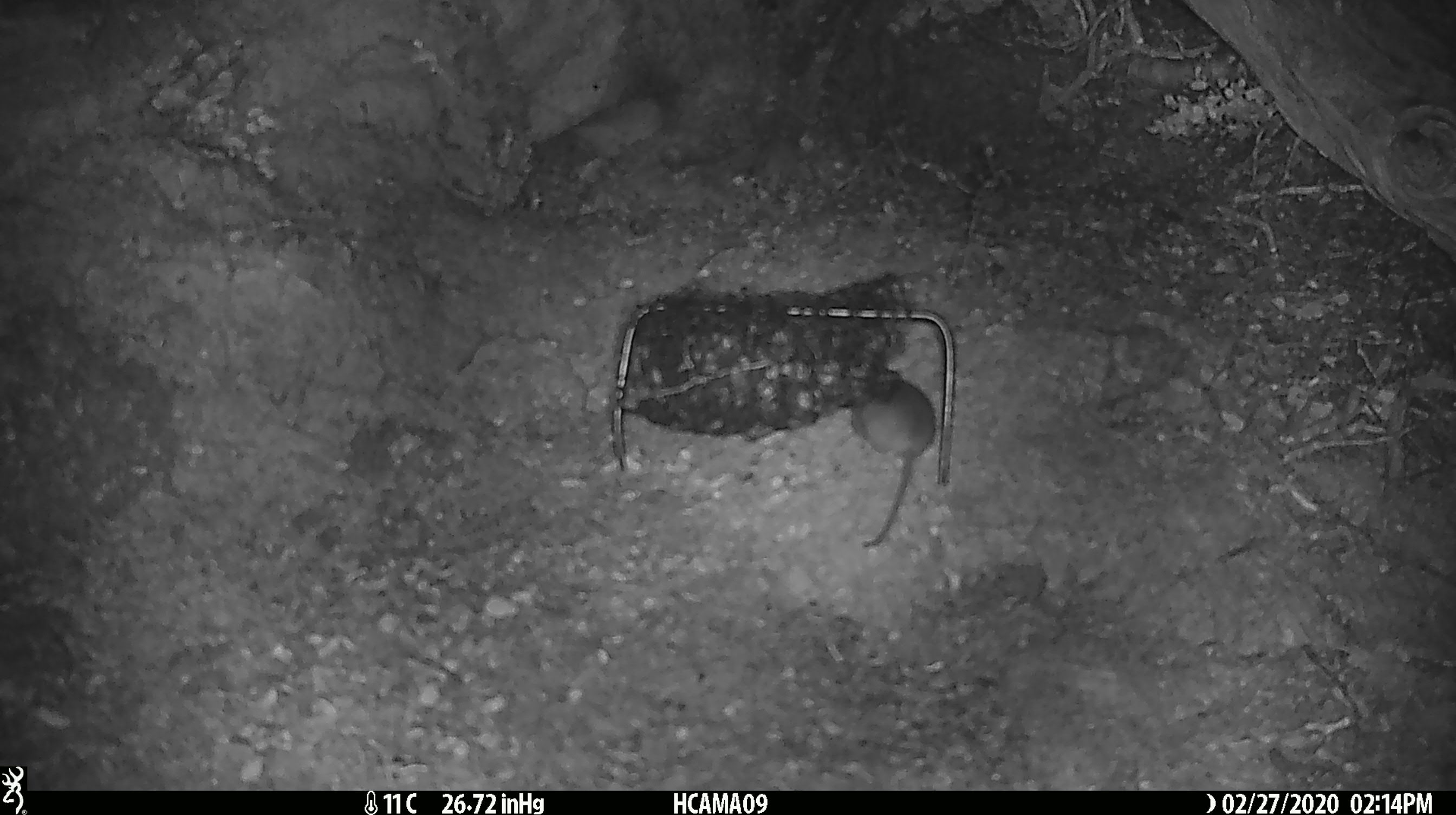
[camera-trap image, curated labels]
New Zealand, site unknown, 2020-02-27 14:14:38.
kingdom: Animalia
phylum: Chordata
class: Mammalia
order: Rodentia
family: Muridae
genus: Mus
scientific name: Mus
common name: mouse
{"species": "mouse (Mus)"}